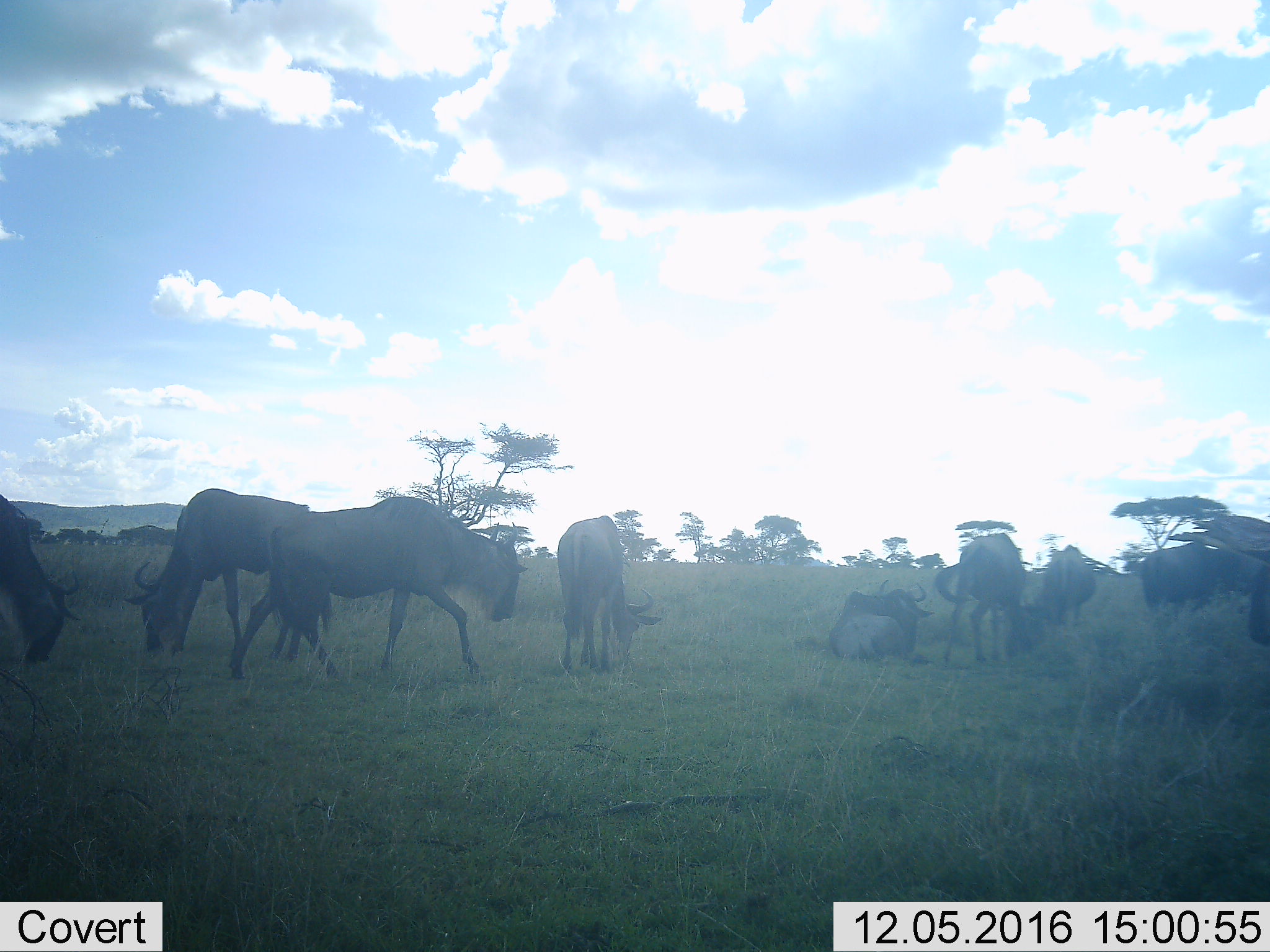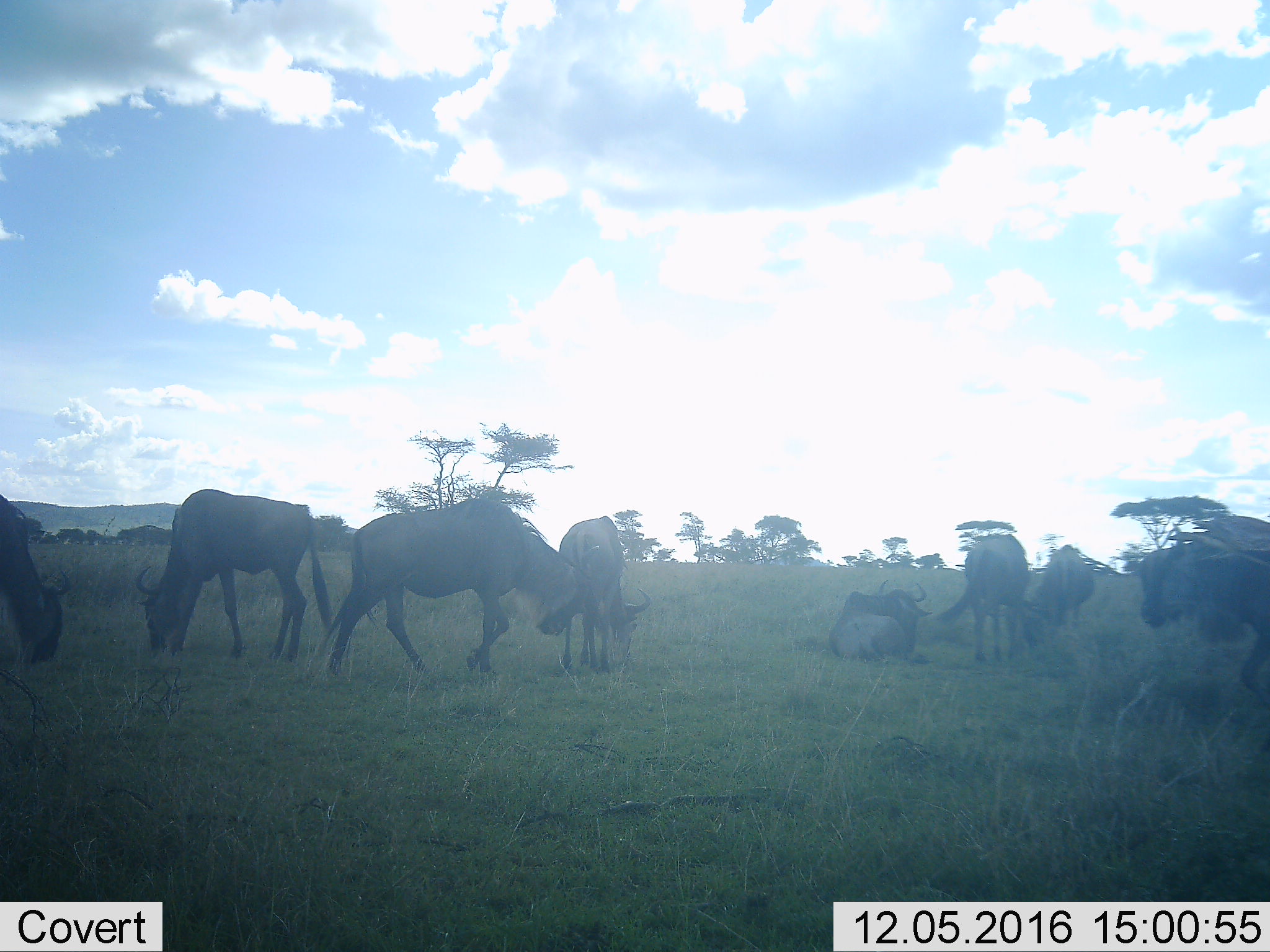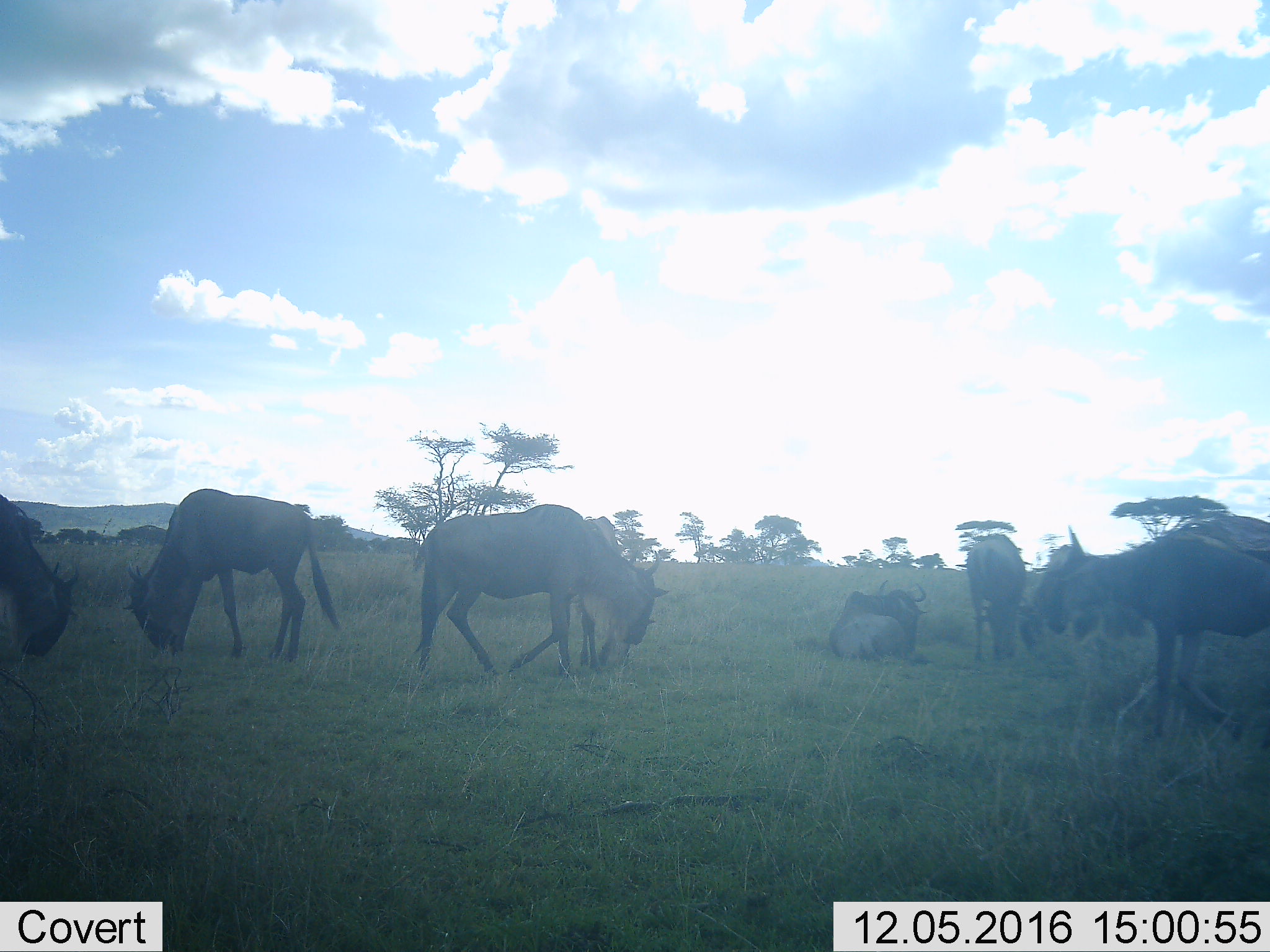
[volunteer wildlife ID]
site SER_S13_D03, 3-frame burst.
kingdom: Animalia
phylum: Chordata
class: Mammalia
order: Artiodactyla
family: Bovidae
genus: Connochaetes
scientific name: Connochaetes taurinus taurinus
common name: blue wildebeest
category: wildebeestblue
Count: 9.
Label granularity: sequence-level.